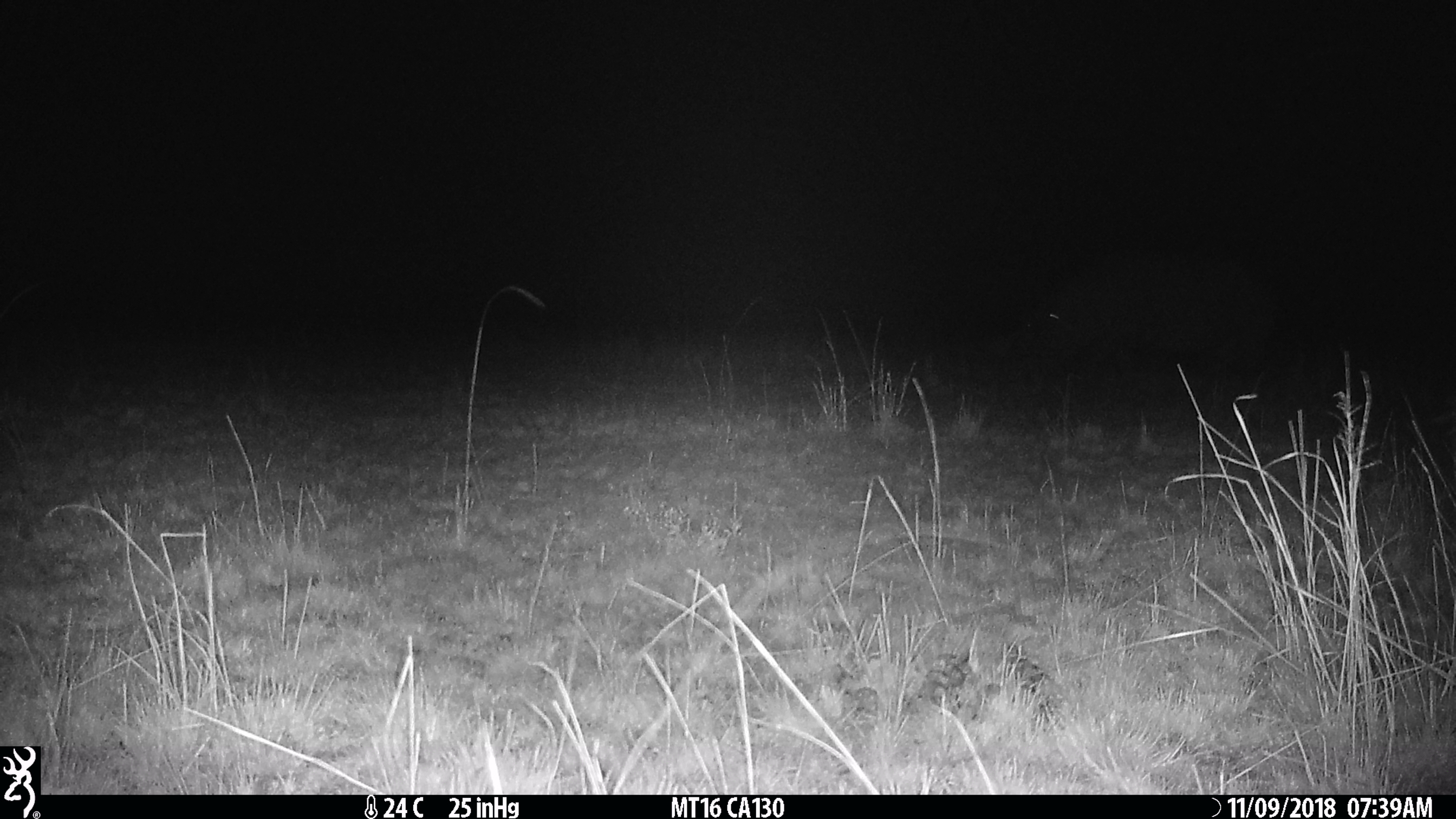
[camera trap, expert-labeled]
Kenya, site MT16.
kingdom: Animalia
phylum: Chordata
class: Mammalia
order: Artiodactyla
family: Hippopotamidae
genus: Hippopotamus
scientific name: Hippopotamus amphibius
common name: hippopotamus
Hippopotamus (Hippopotamus amphibius).